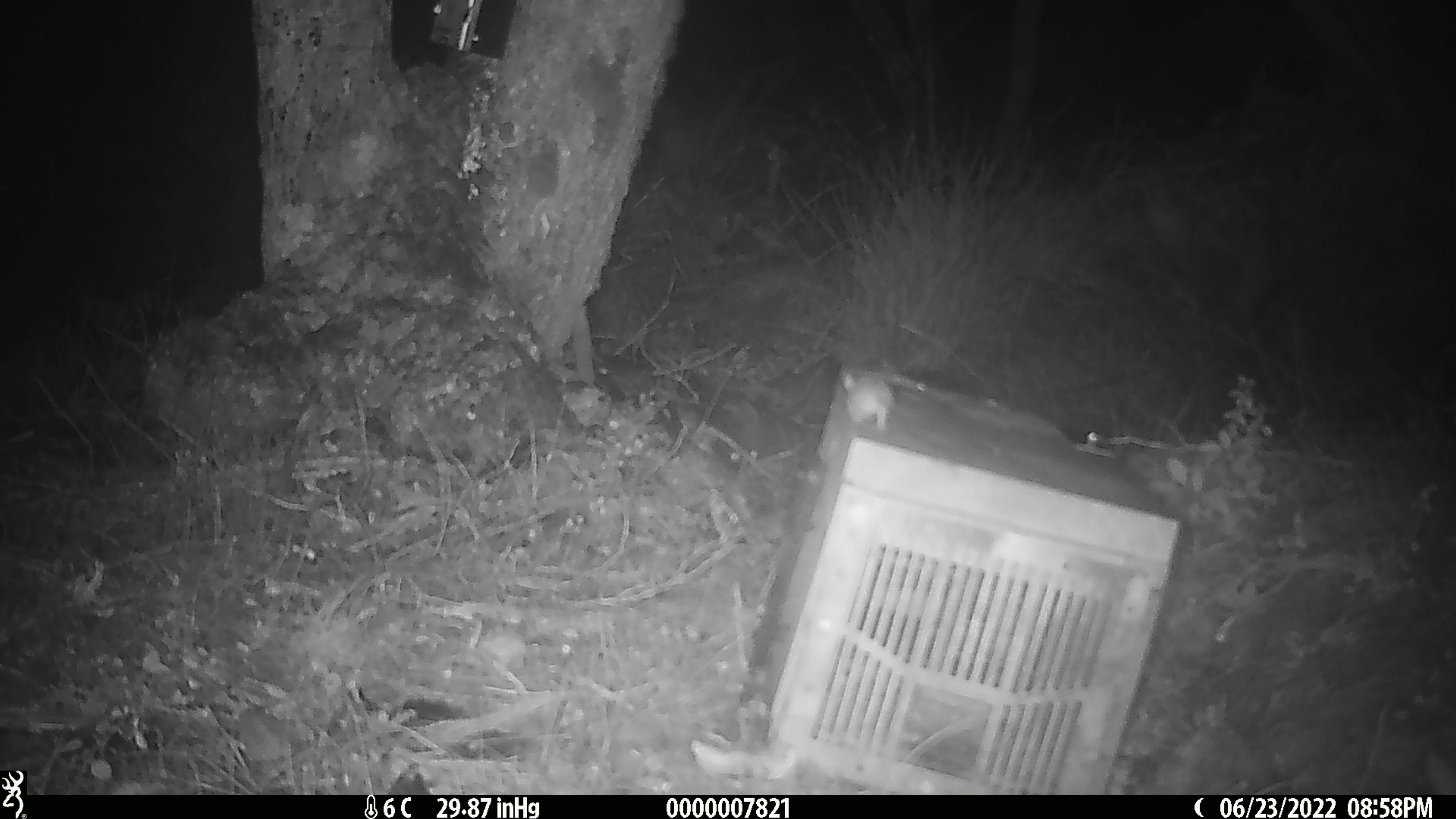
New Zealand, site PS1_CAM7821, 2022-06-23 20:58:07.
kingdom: Animalia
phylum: Chordata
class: Mammalia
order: Rodentia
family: Muridae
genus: Mus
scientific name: Mus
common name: mouse